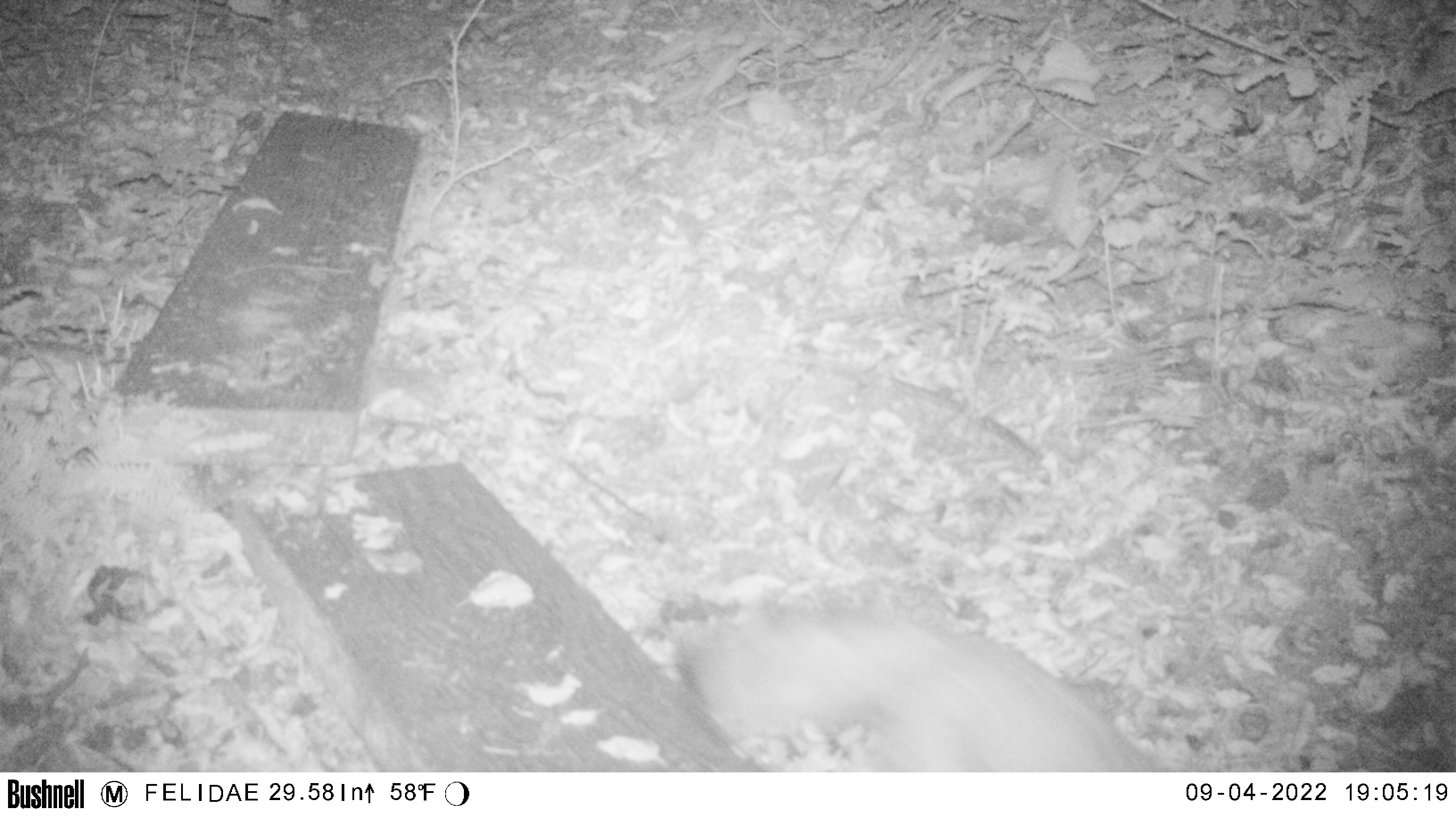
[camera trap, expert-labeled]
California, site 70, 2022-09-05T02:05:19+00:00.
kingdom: Animalia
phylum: Chordata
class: Mammalia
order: Carnivora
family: Canidae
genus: Canis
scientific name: Canis latrans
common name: coyote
Coyote (Canis latrans).